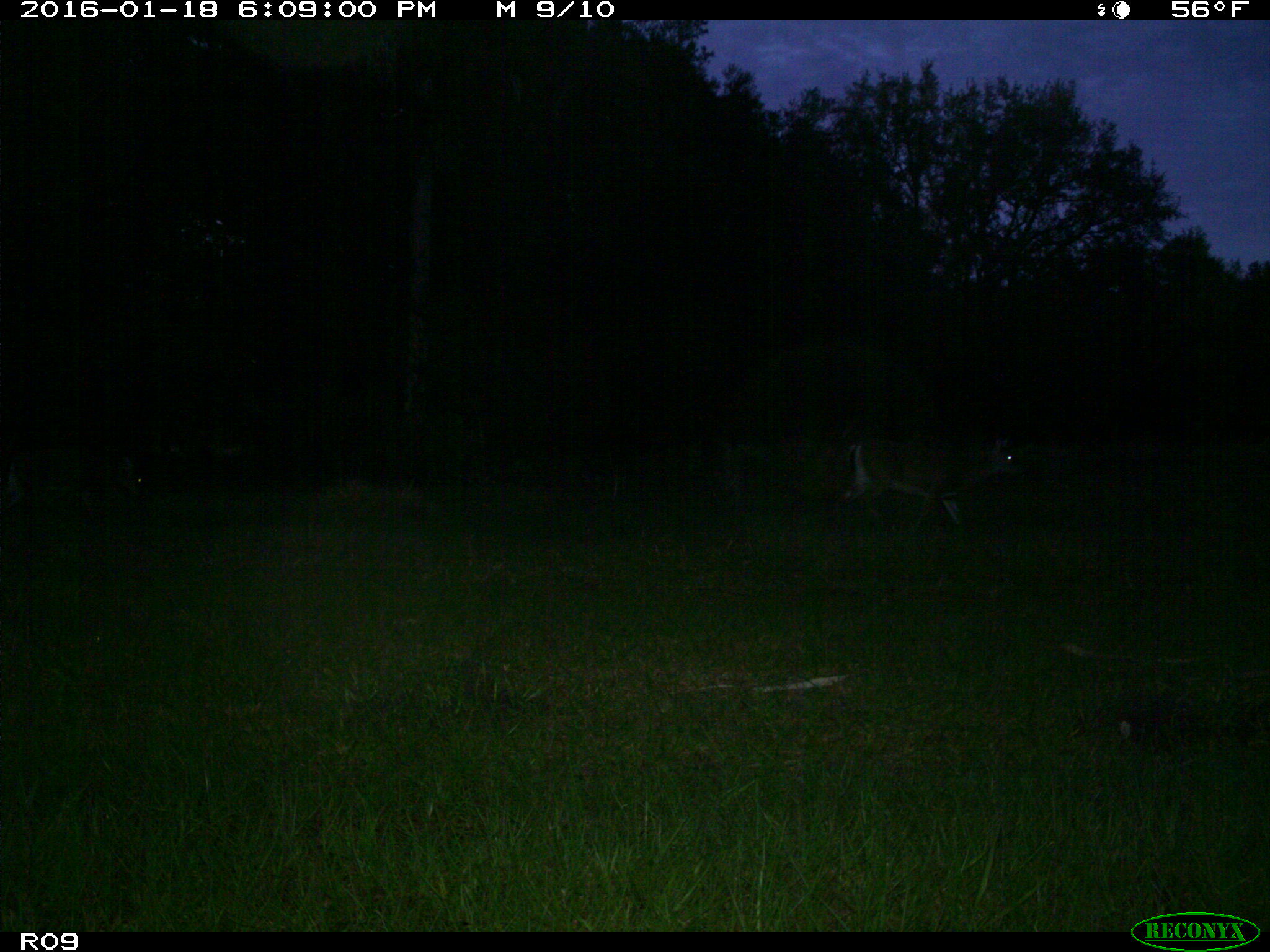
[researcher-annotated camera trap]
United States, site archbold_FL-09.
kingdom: Animalia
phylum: Chordata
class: Mammalia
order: Artiodactyla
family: Cervidae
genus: Odocoileus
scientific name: Odocoileus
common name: deer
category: unidentified deer